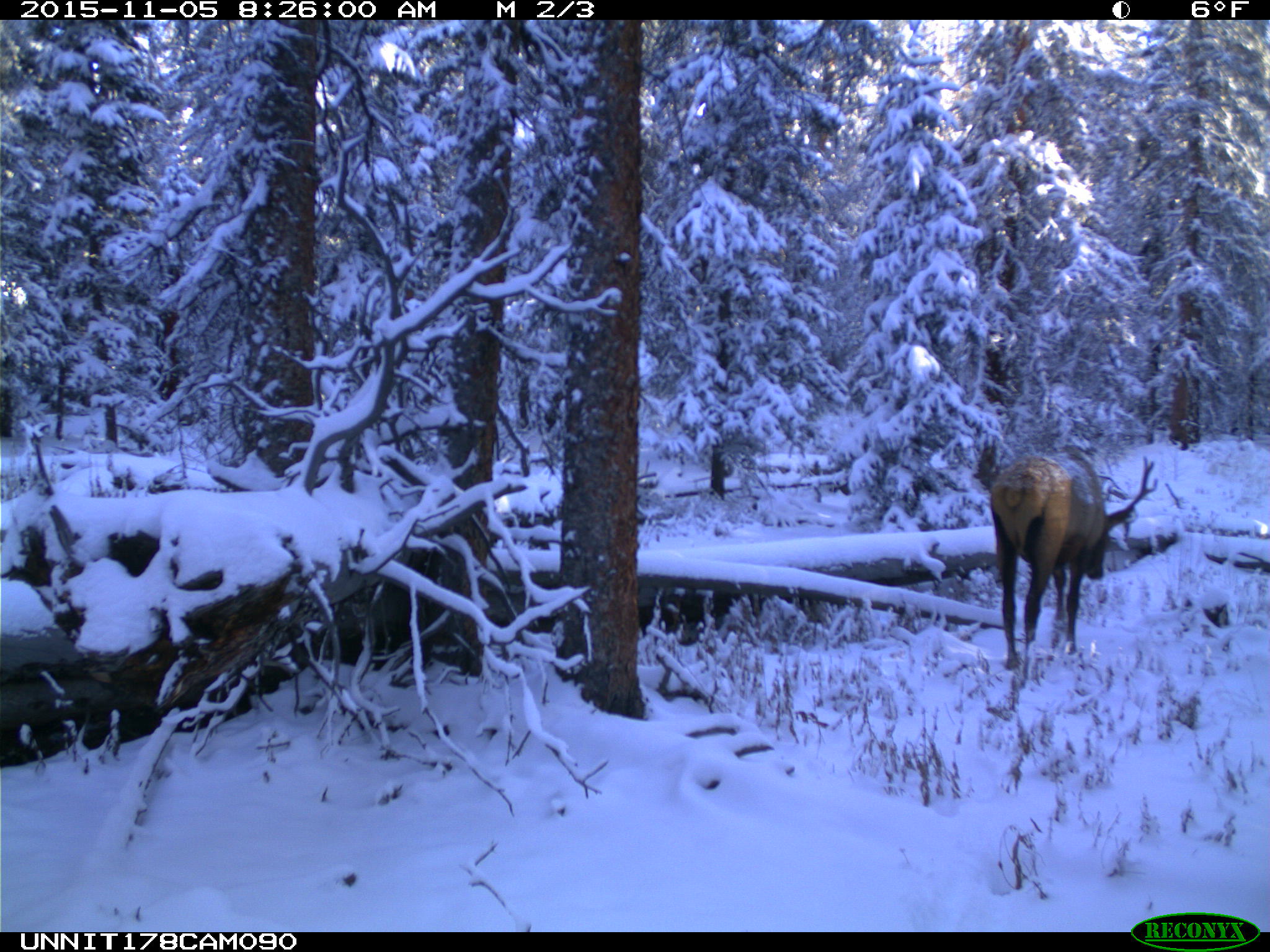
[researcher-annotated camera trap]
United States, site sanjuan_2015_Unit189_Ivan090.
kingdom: Animalia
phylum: Chordata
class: Mammalia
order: Artiodactyla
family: Cervidae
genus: Cervus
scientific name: Cervus elaphus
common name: red deer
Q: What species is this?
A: Cervus elaphus (red deer).